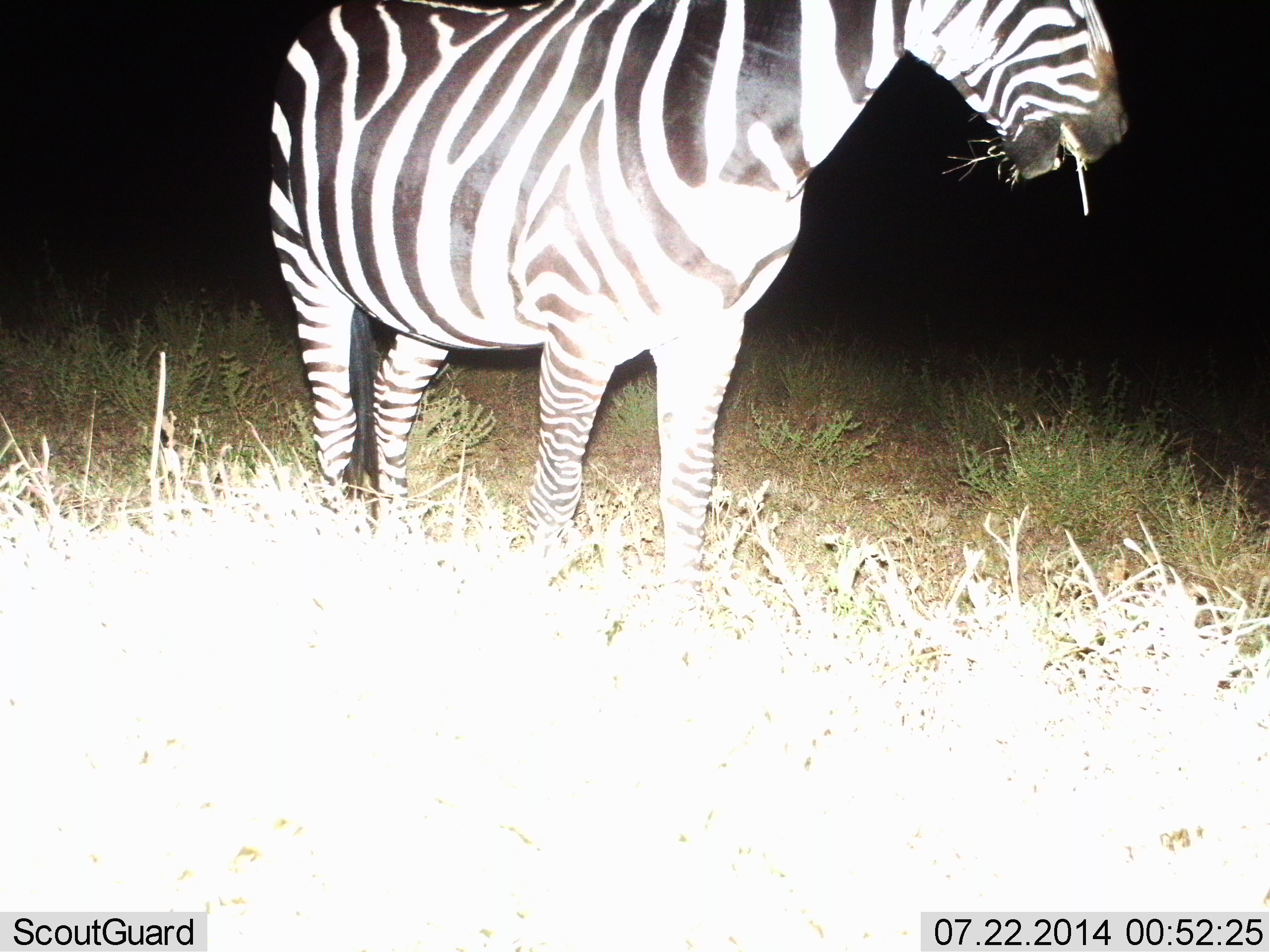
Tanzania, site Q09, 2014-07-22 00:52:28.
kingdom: Animalia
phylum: Chordata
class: Mammalia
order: Perissodactyla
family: Equidae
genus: Equus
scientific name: Equus quagga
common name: plains zebra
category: zebra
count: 1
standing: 60%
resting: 0%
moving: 10%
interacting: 0%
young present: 0%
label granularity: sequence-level